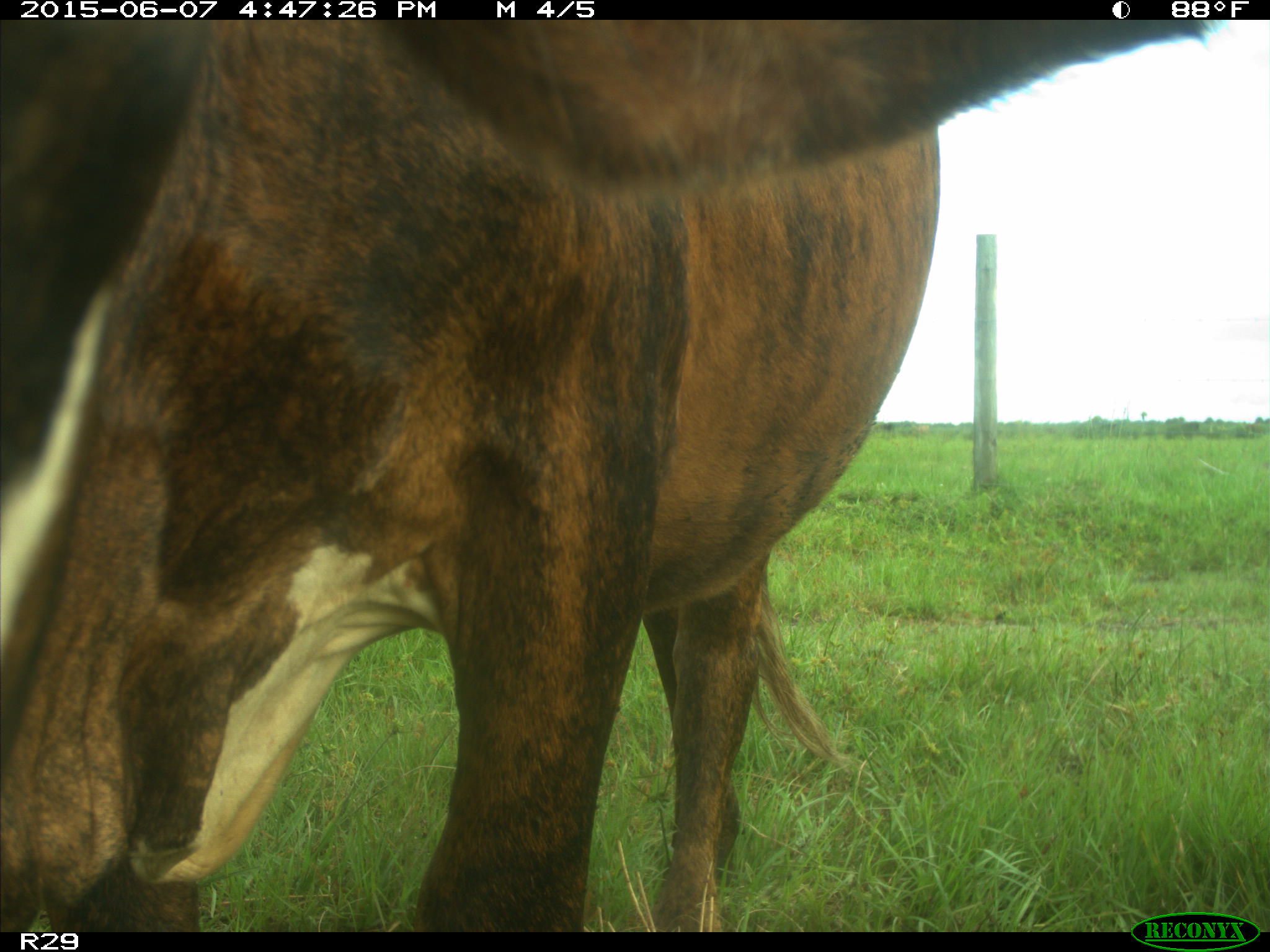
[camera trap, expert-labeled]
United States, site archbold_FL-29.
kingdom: Animalia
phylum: Chordata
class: Mammalia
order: Artiodactyla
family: Bovidae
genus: Bos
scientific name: Bos taurus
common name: domestic cow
Bos taurus (domestic cow).